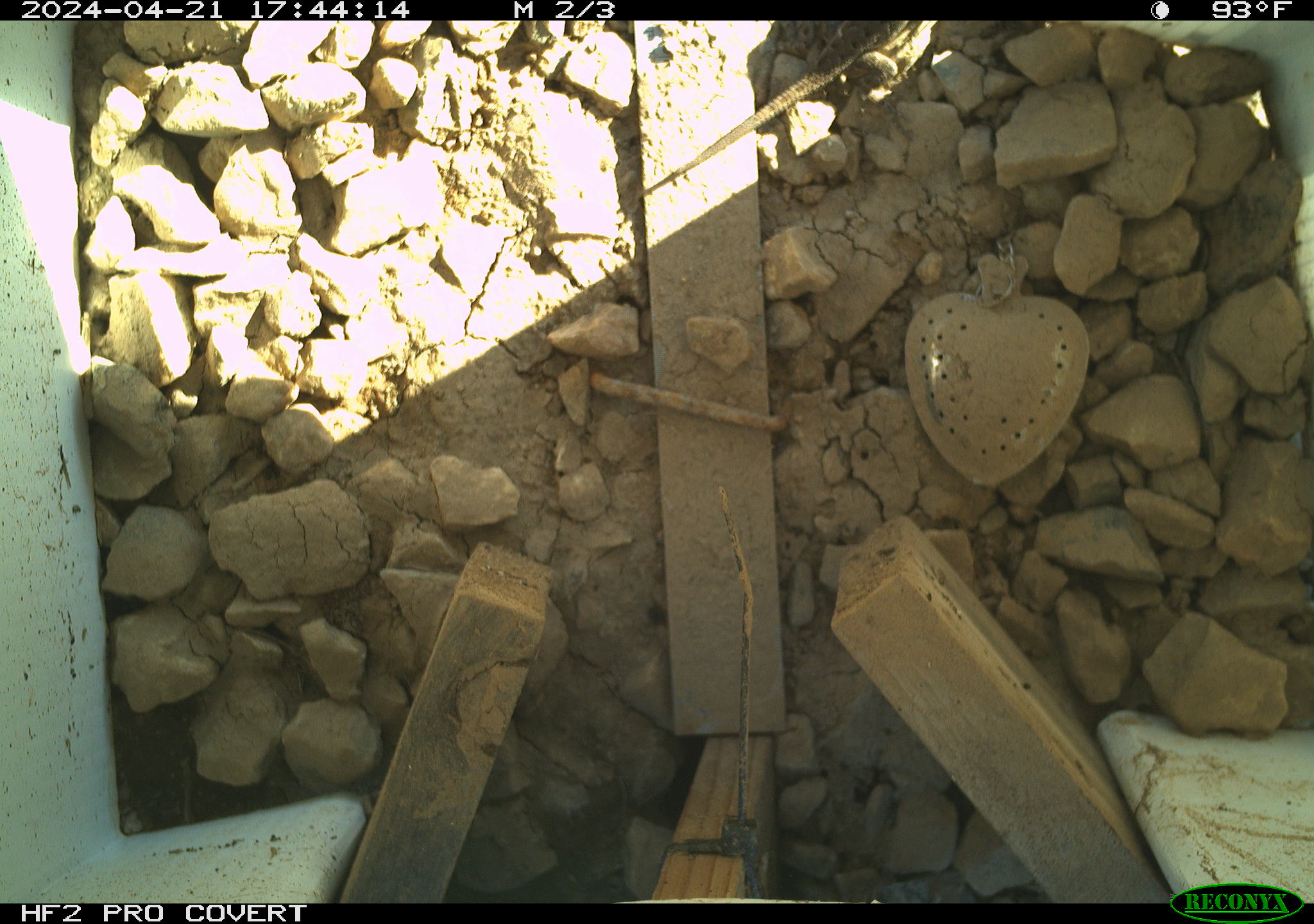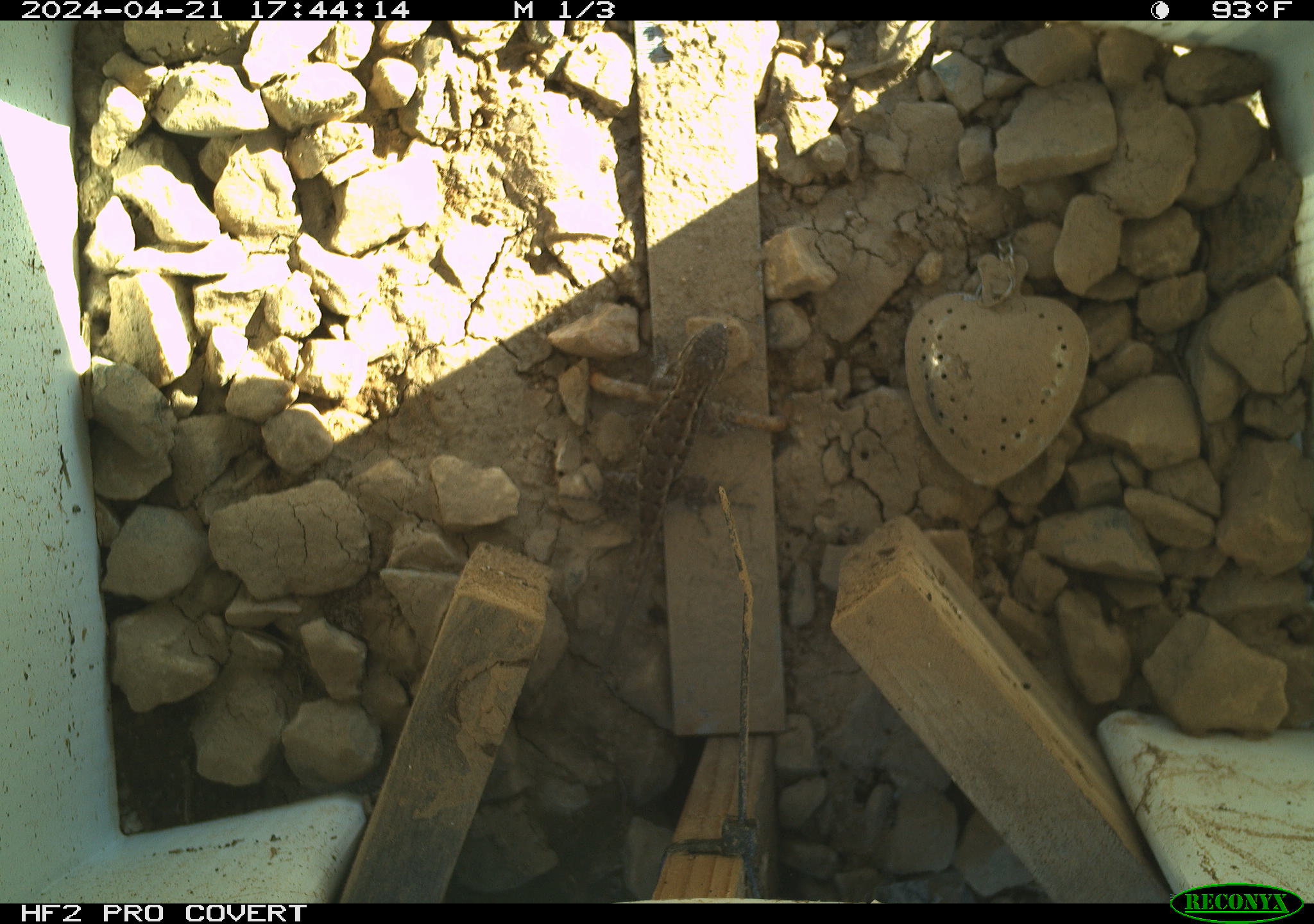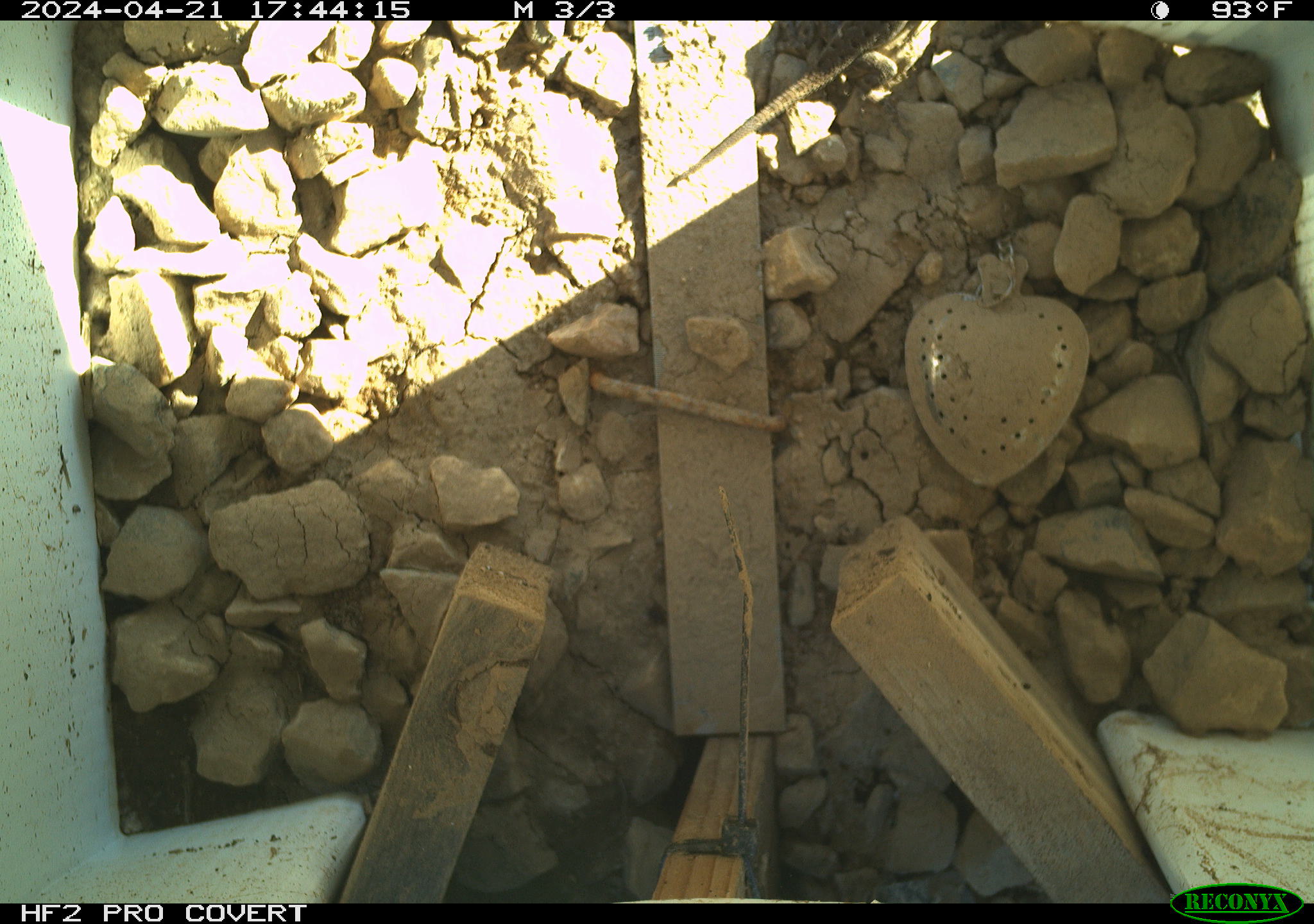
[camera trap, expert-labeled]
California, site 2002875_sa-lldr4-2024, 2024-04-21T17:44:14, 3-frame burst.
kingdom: Animalia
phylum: Chordata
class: Reptilia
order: Squamata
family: Phrynosomatidae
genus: Sceloporus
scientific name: Sceloporus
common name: spiny lizards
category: sceloporus species